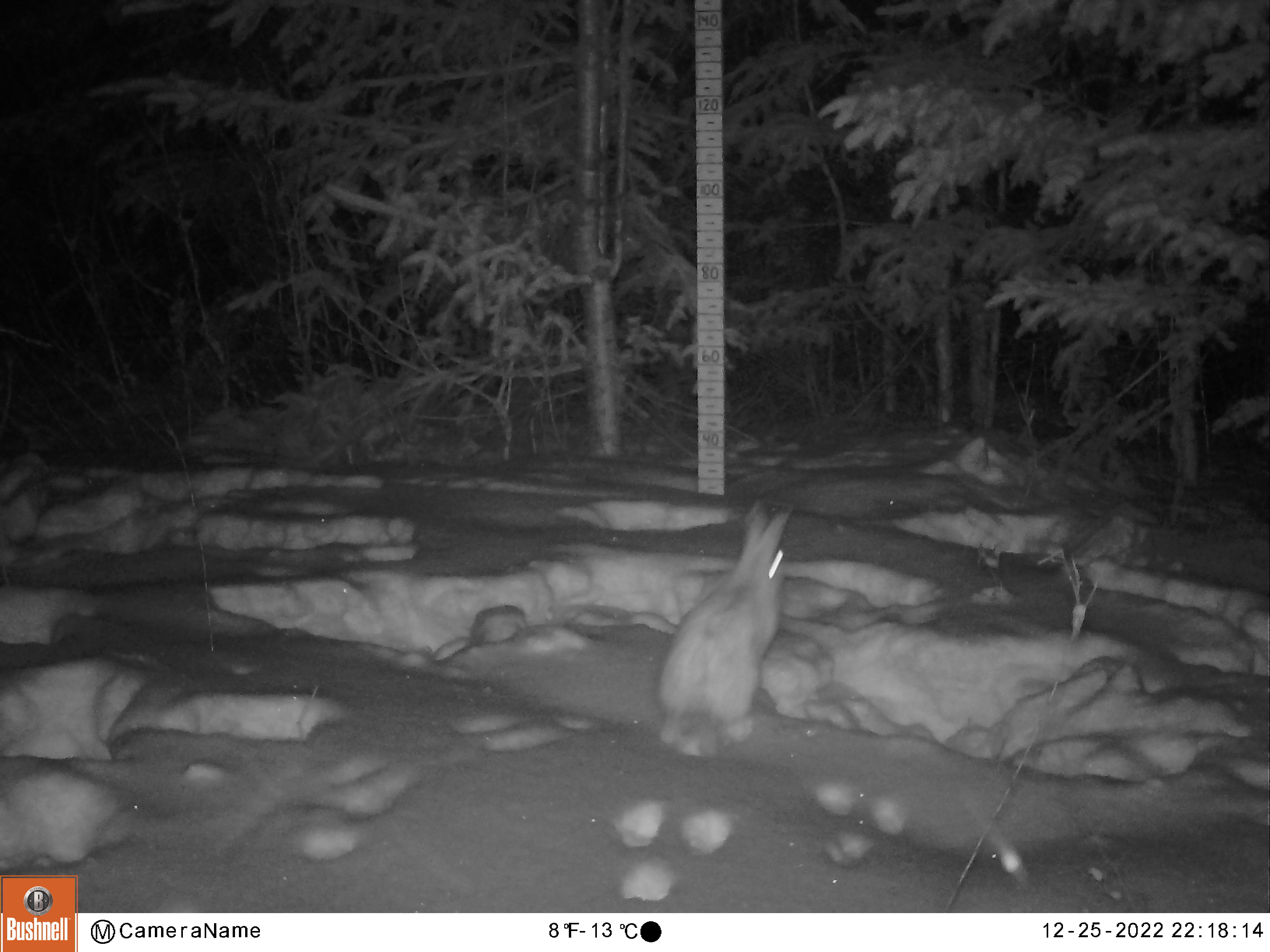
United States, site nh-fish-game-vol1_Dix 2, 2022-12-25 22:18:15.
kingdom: Animalia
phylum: Chordata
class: Mammalia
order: Lagomorpha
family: Leporidae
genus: Lepus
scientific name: Lepus americanus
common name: snowshoe hare